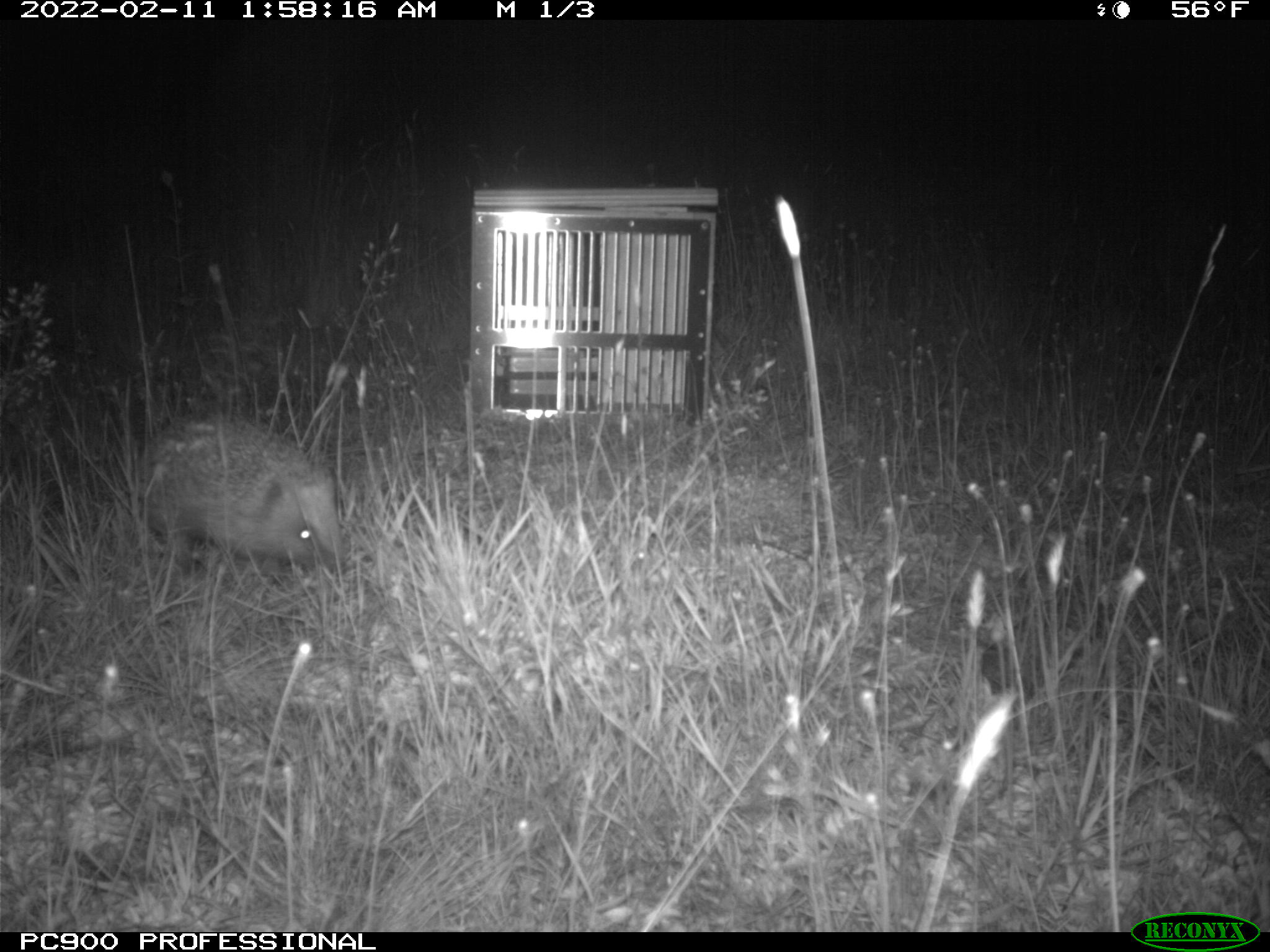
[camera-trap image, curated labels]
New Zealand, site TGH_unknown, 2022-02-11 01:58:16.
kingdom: Animalia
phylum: Chordata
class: Mammalia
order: Eulipotyphla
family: Erinaceidae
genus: Erinaceus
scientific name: Erinaceus europaeus europaeus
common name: european hedgehog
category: hedgehog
Hedgehog (european hedgehog) (Erinaceus europaeus europaeus).